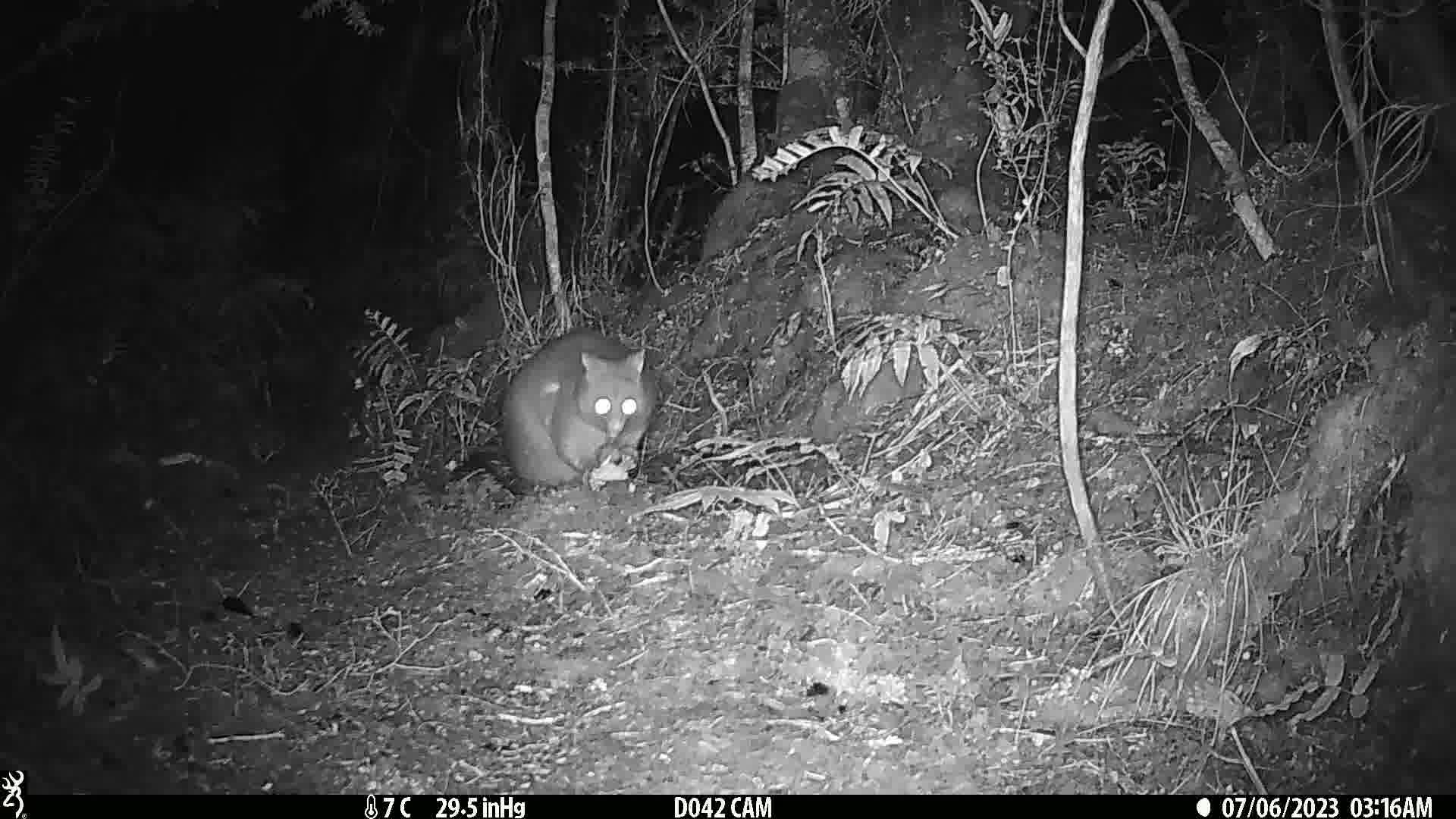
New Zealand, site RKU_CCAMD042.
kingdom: Animalia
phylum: Chordata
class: Mammalia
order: Diprotodontia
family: Phalangeridae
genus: Trichosurus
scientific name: Trichosurus vulpecula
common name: common brushtail possum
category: possum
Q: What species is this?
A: Possum (common brushtail possum) (Trichosurus vulpecula).